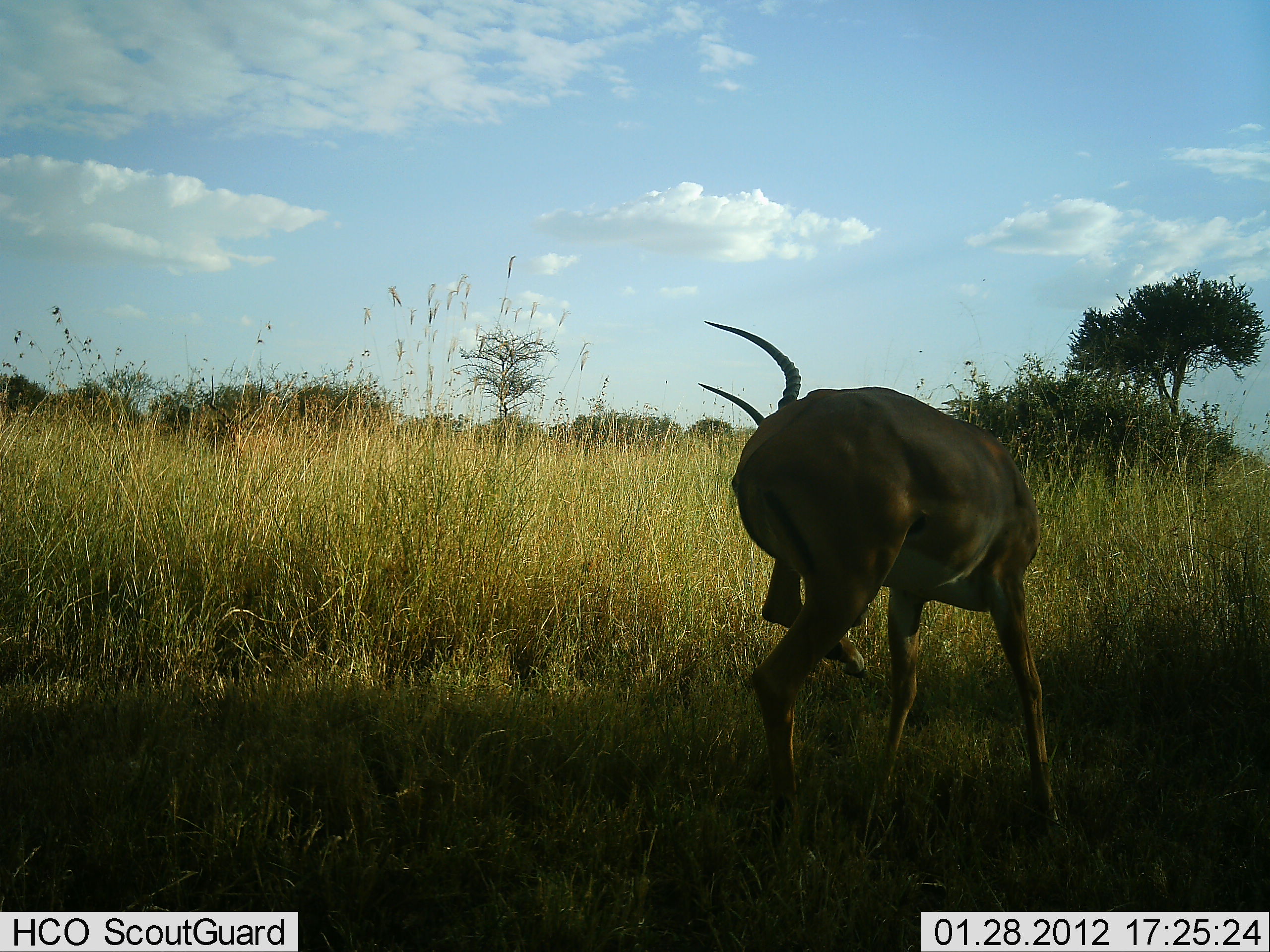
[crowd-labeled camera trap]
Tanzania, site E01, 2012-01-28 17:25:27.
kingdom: Animalia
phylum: Chordata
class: Mammalia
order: Artiodactyla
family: Bovidae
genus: Aepyceros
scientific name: Aepyceros melampus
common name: impala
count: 1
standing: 95%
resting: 0%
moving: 5%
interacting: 0%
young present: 0%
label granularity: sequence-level